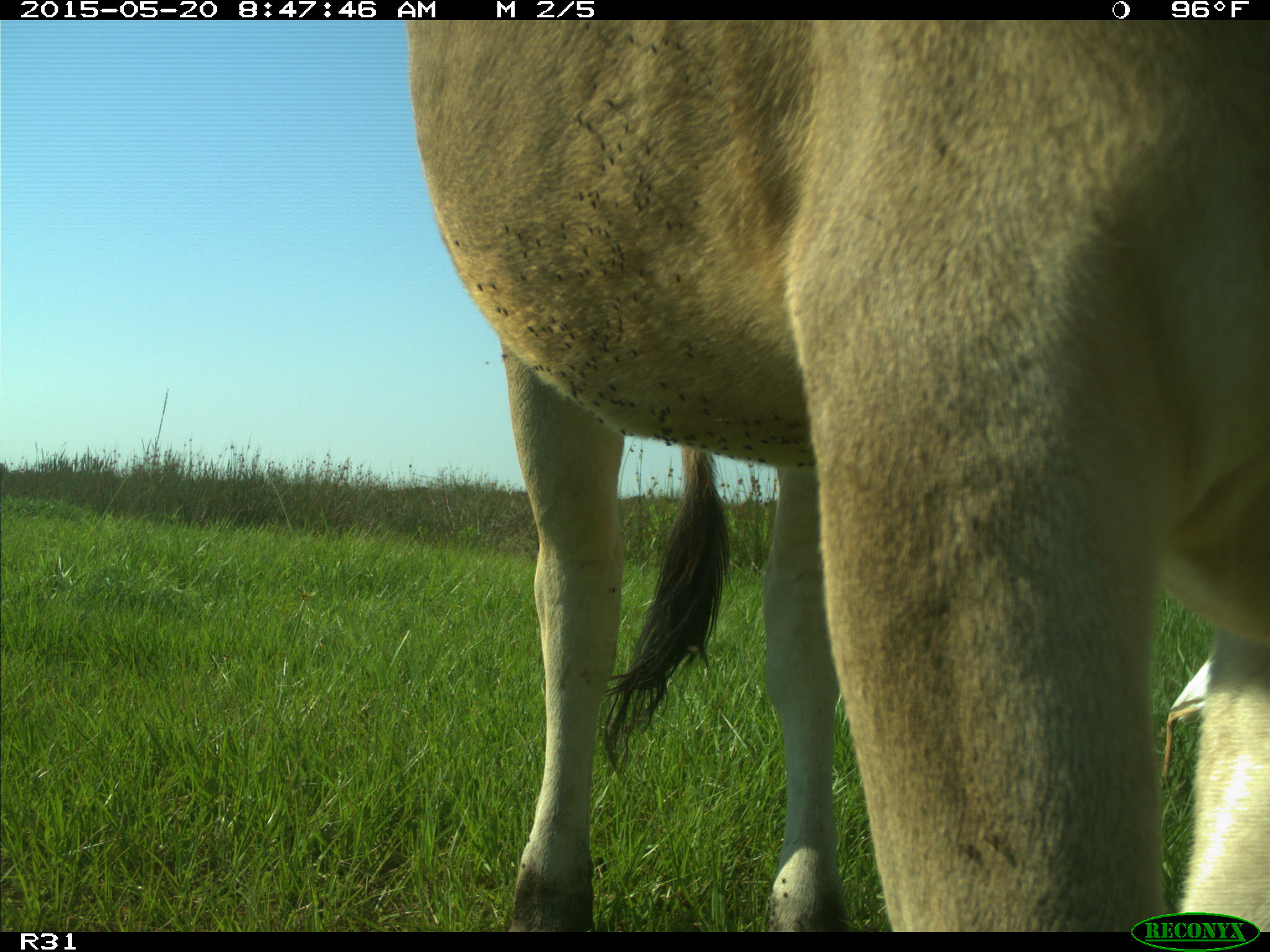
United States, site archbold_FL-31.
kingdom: Animalia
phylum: Chordata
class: Mammalia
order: Artiodactyla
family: Bovidae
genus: Bos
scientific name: Bos taurus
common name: domestic cow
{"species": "Bos taurus (domestic cow)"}